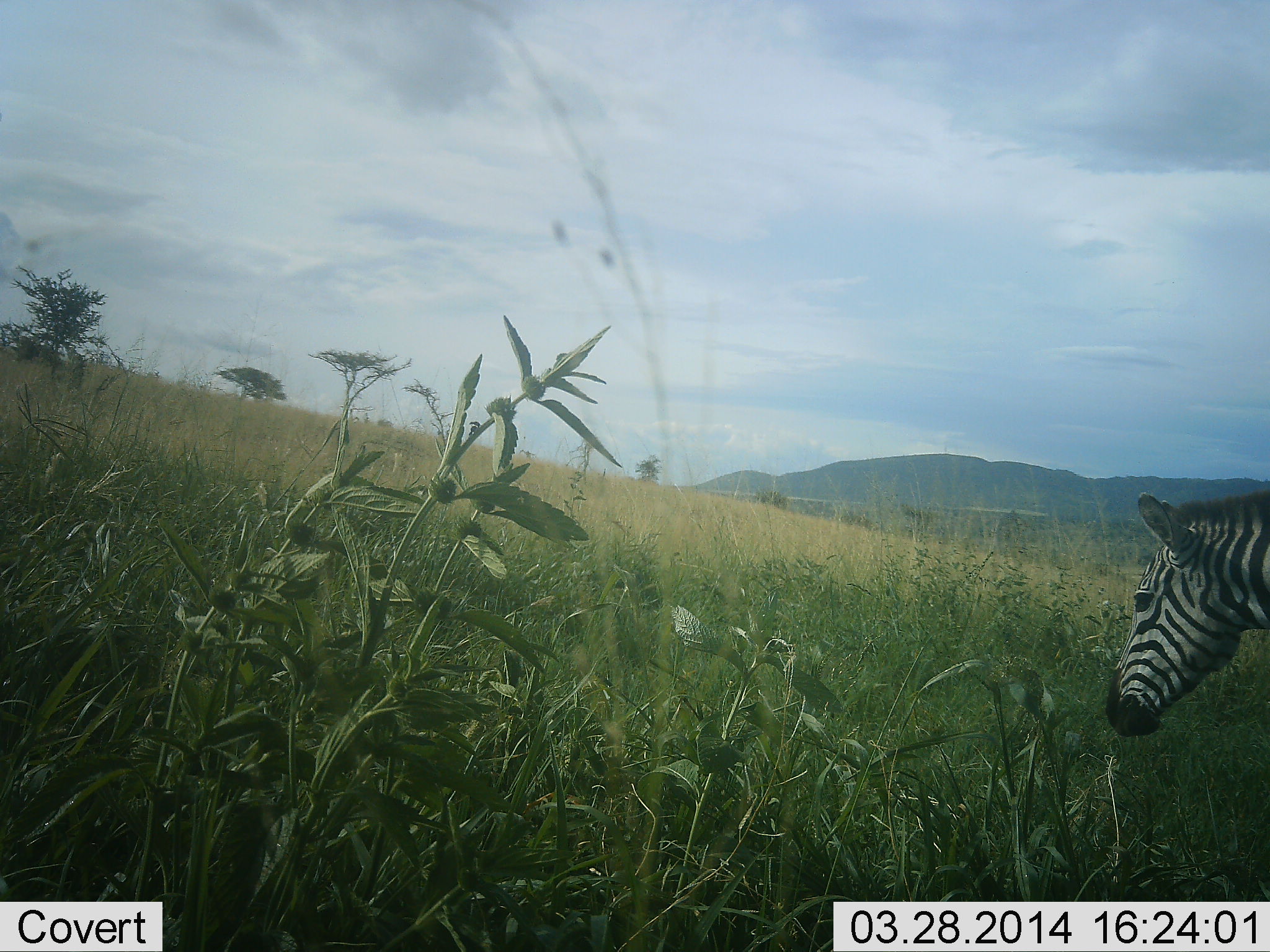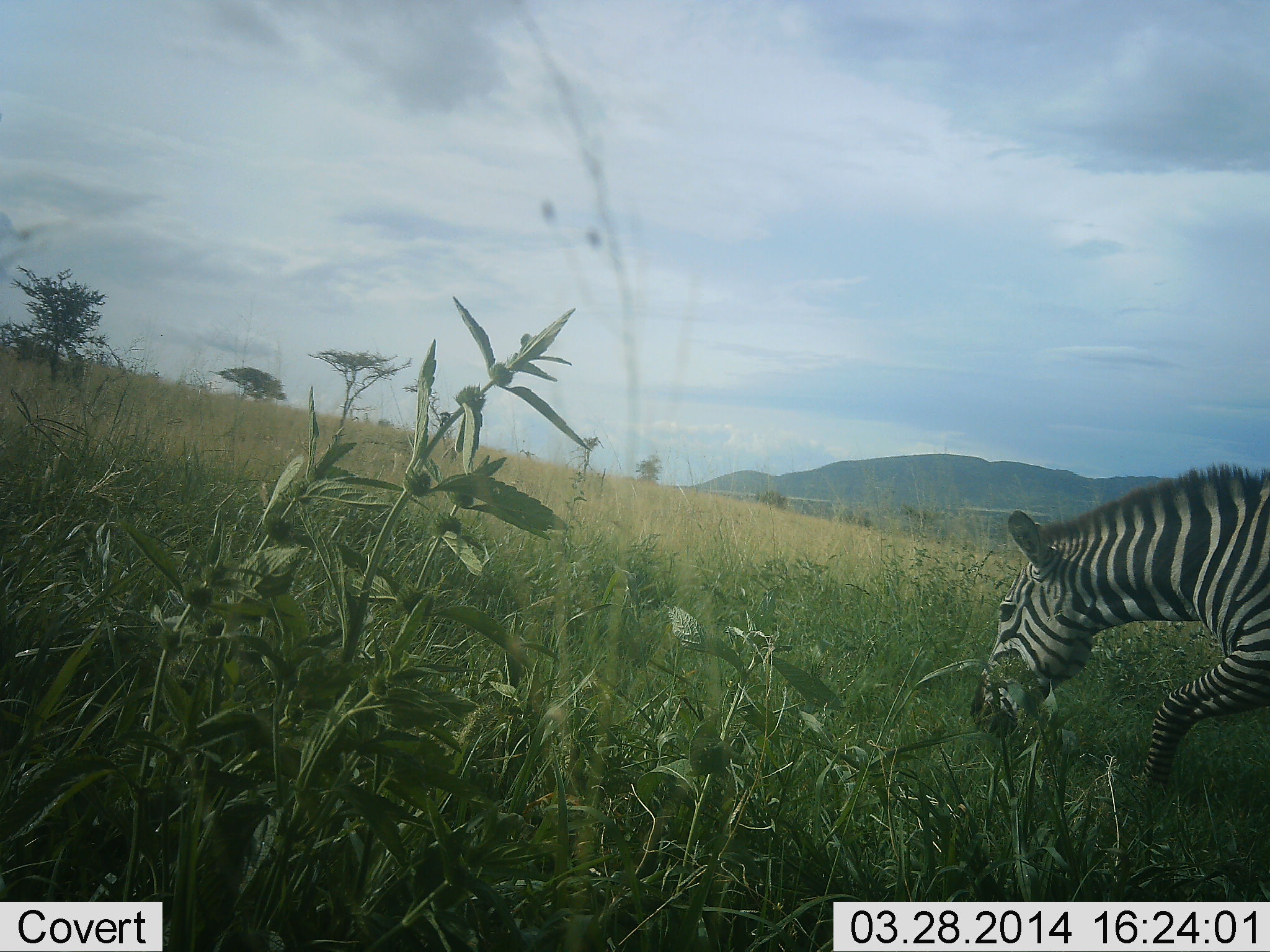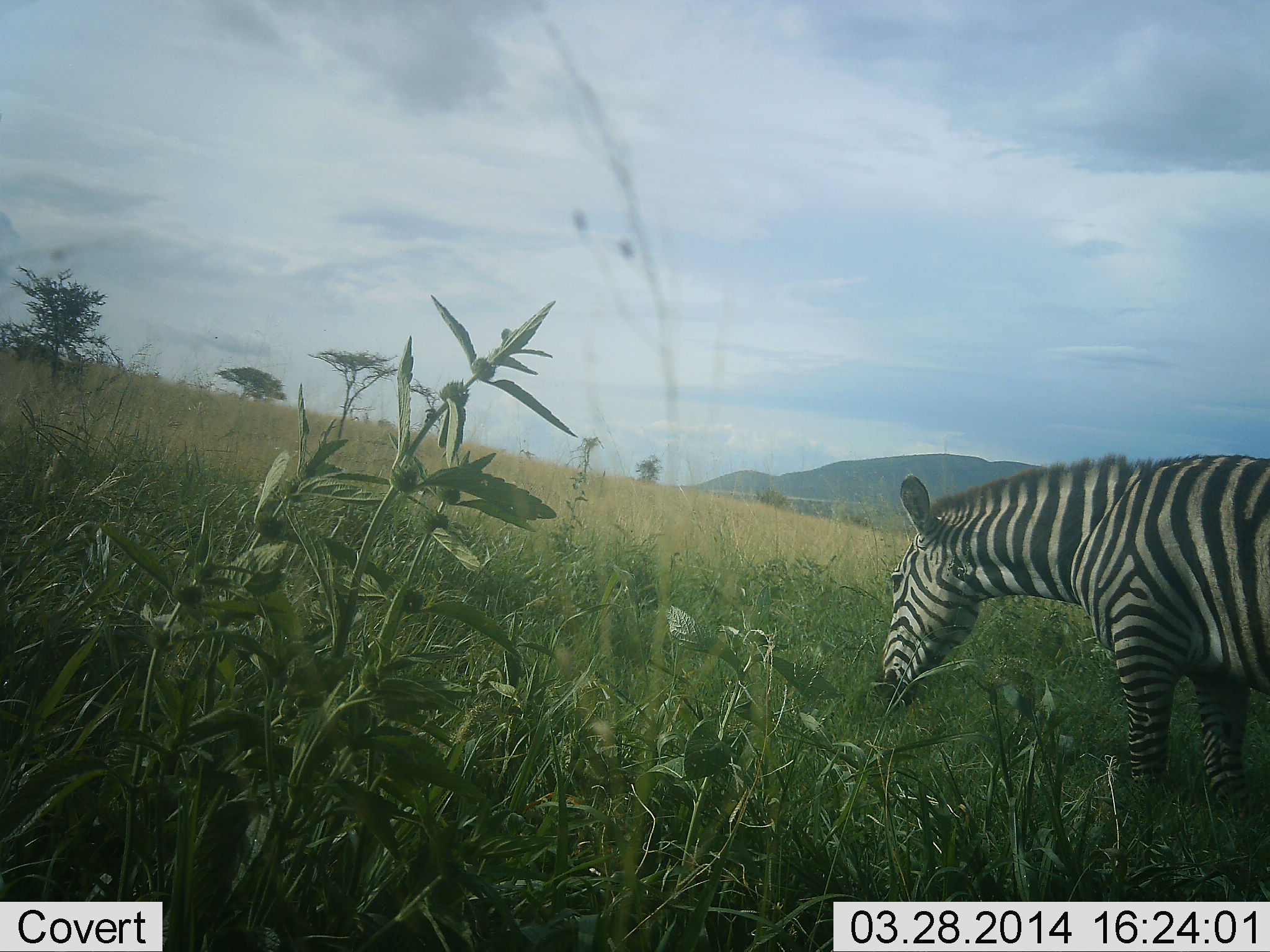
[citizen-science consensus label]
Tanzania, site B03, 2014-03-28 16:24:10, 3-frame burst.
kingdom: Animalia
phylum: Chordata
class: Mammalia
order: Perissodactyla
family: Equidae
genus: Equus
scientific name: Equus quagga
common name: plains zebra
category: zebra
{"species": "zebra (plains zebra) (Equus quagga)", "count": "1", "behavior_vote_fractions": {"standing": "14%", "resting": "0%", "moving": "71%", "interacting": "0%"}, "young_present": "2%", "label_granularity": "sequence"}